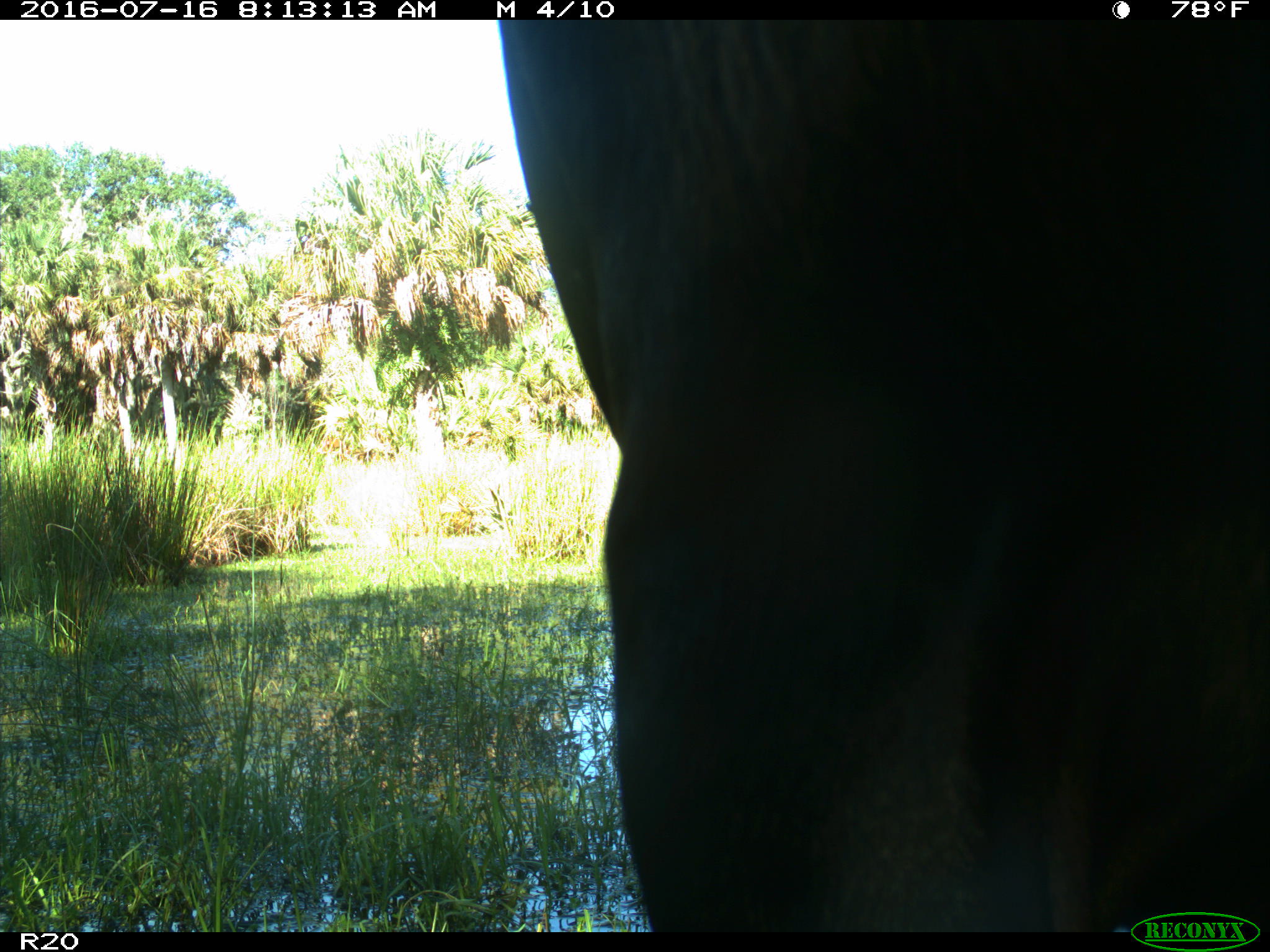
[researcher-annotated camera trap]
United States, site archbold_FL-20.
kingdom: Animalia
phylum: Chordata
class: Mammalia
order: Artiodactyla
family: Bovidae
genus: Bos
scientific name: Bos taurus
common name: domestic cow